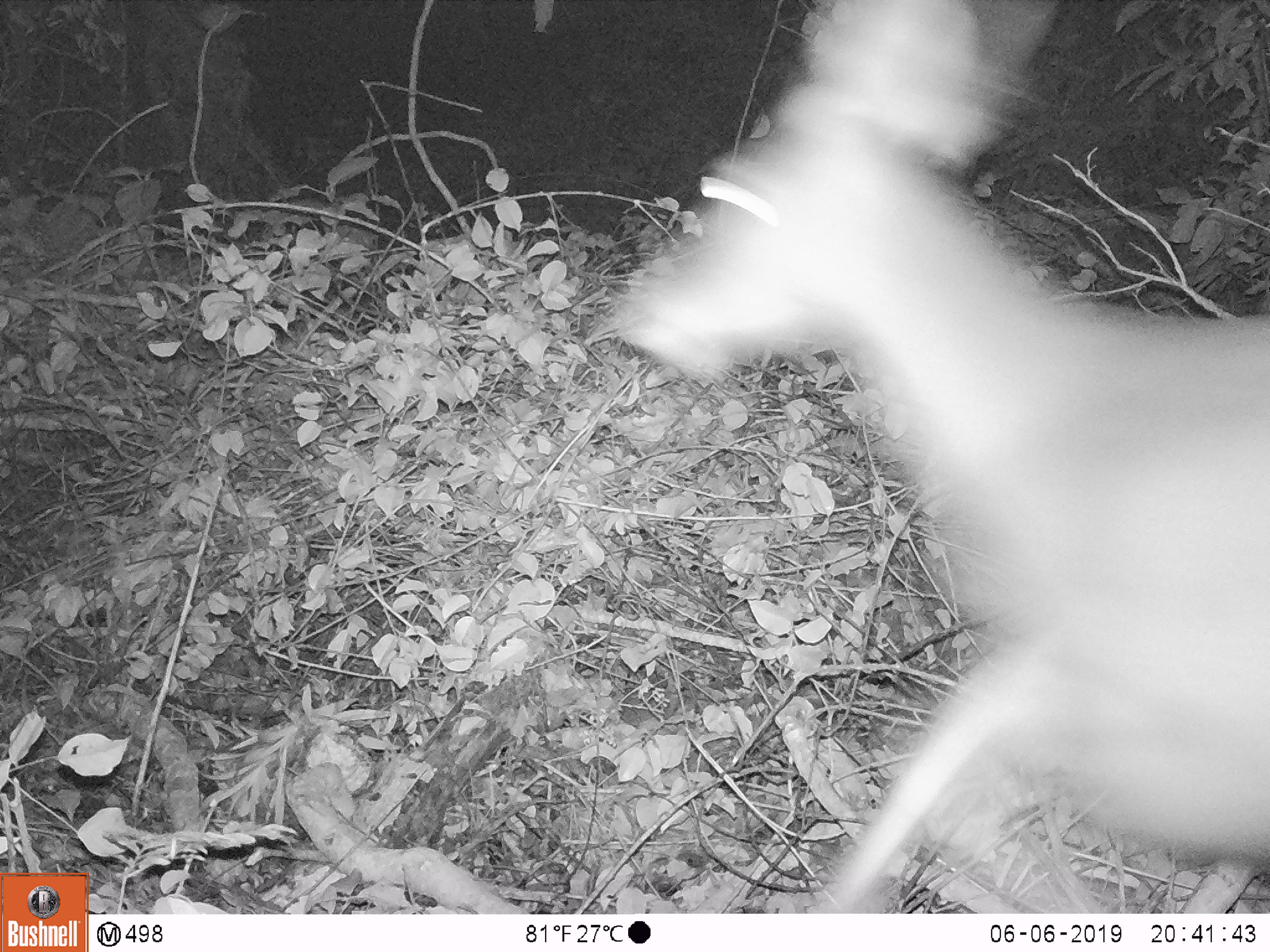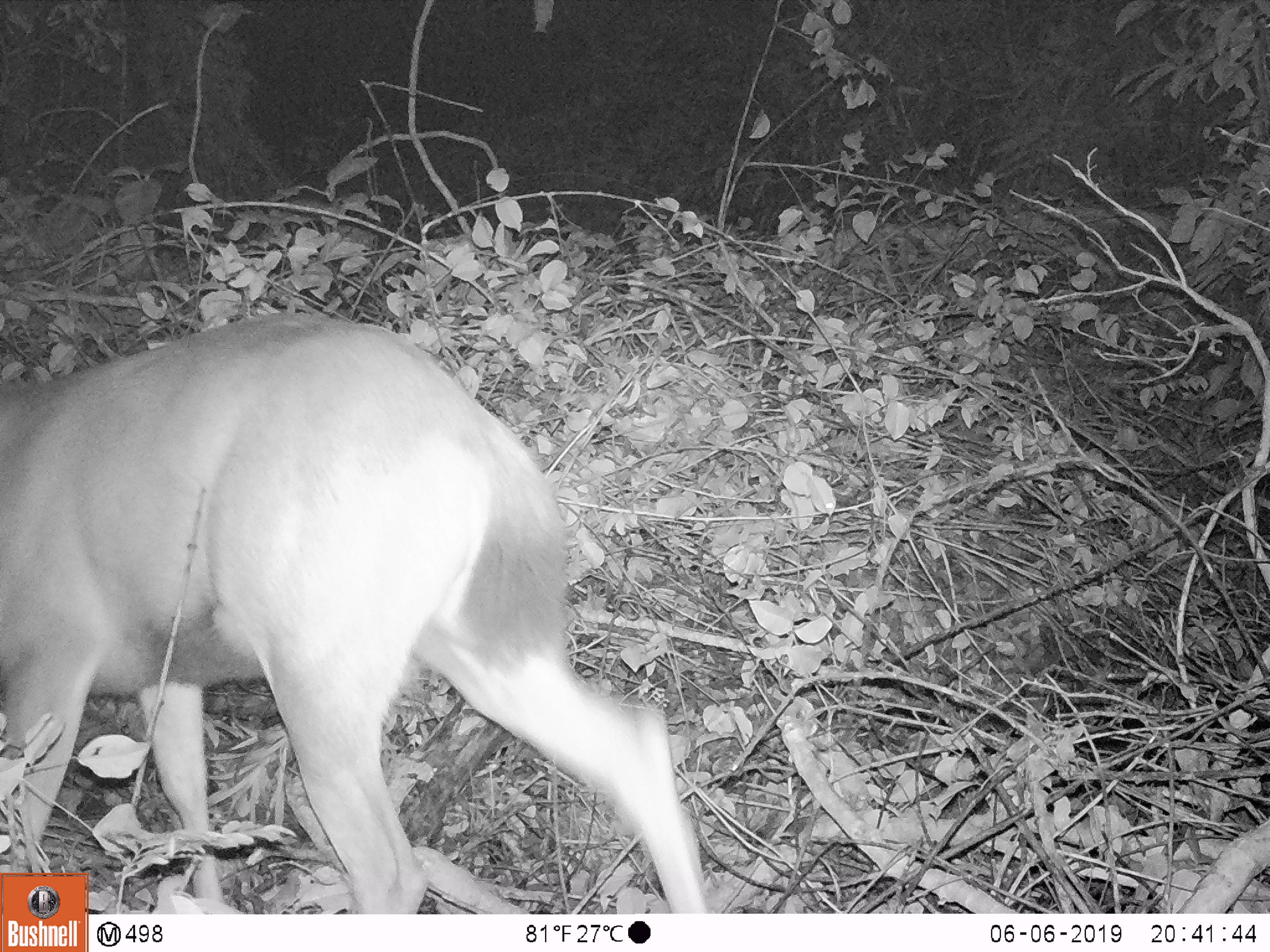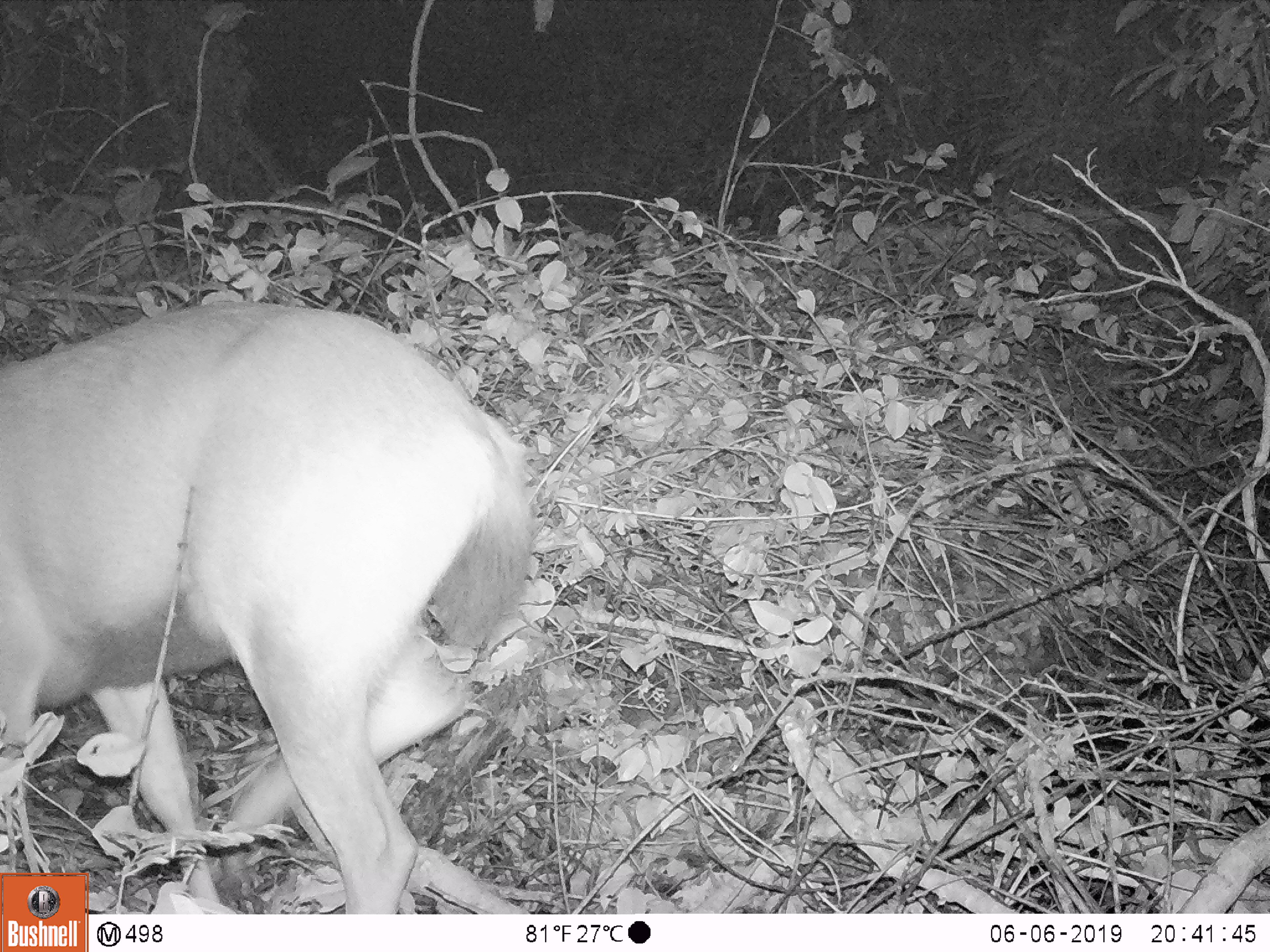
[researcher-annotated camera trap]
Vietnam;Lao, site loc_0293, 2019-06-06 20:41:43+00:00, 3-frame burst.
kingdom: Animalia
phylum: Chordata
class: Mammalia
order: Artiodactyla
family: Cervidae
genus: Rusa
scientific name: Rusa unicolor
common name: sambar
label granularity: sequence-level